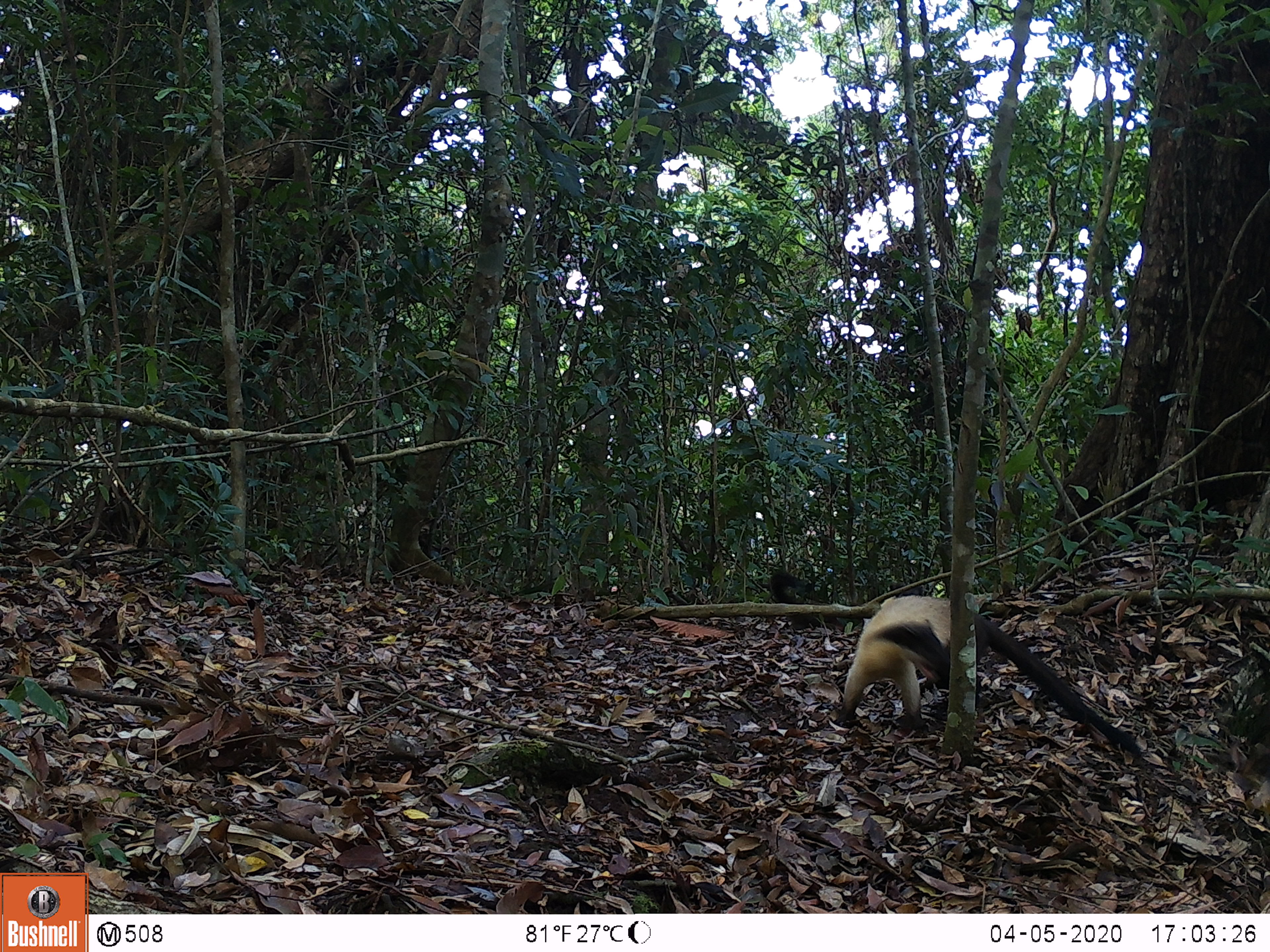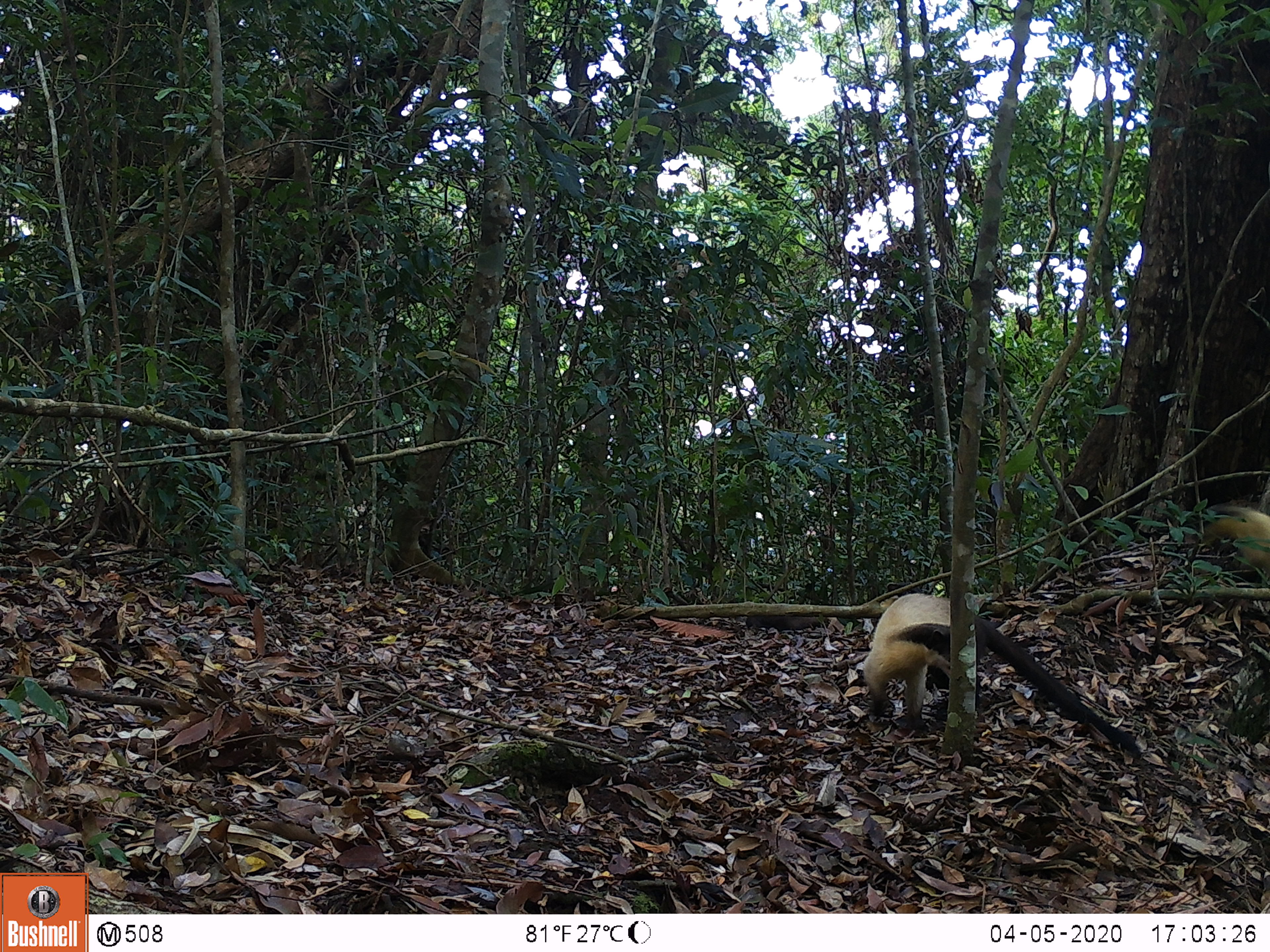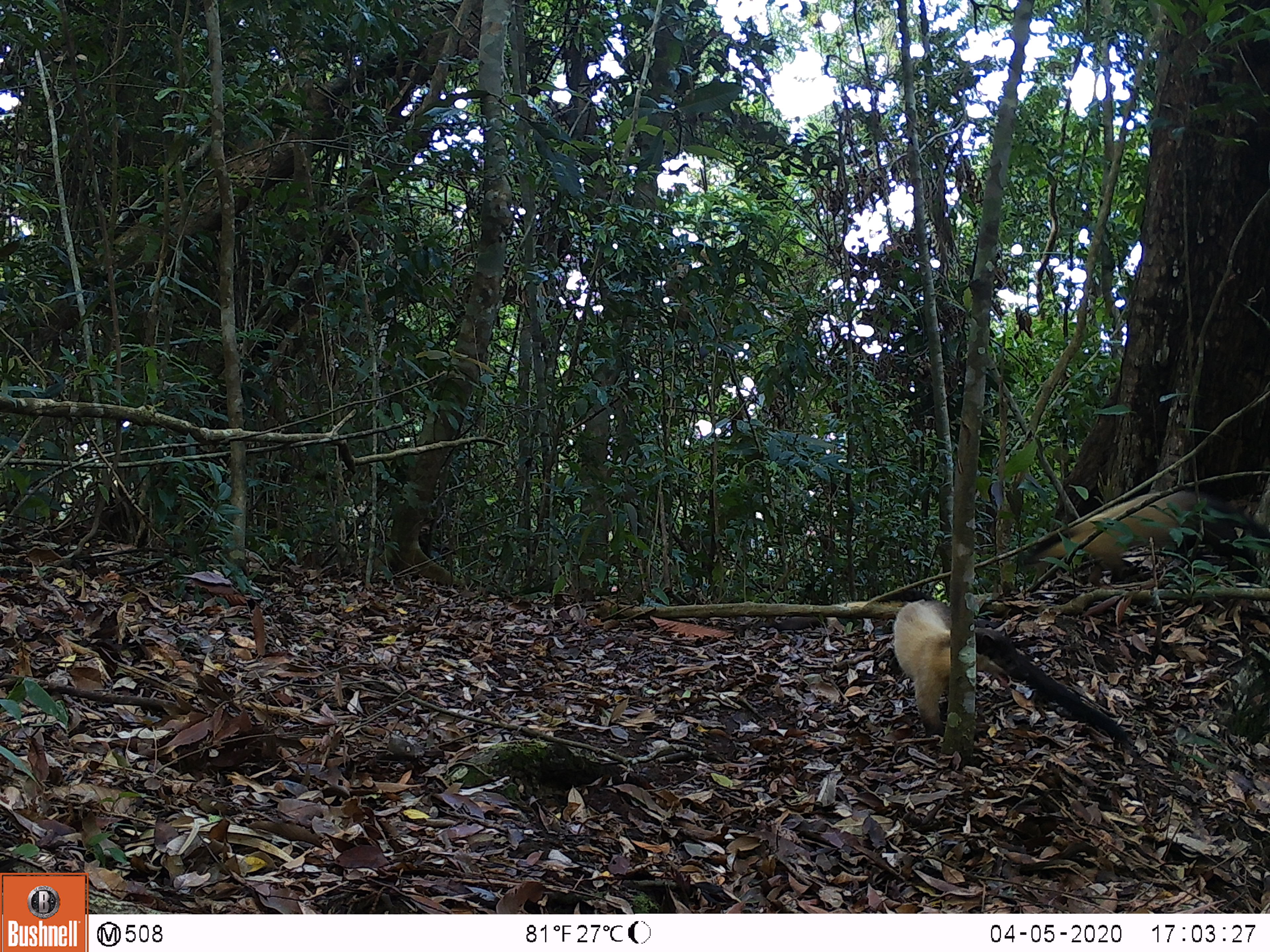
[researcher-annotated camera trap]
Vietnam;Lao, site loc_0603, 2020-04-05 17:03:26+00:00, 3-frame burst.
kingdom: Animalia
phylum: Chordata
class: Mammalia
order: Carnivora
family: Mustelidae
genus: Martes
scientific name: Martes flavigula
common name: yellow-throated marten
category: yellow throated marten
Yellow throated marten (yellow-throated marten) (Martes flavigula). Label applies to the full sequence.